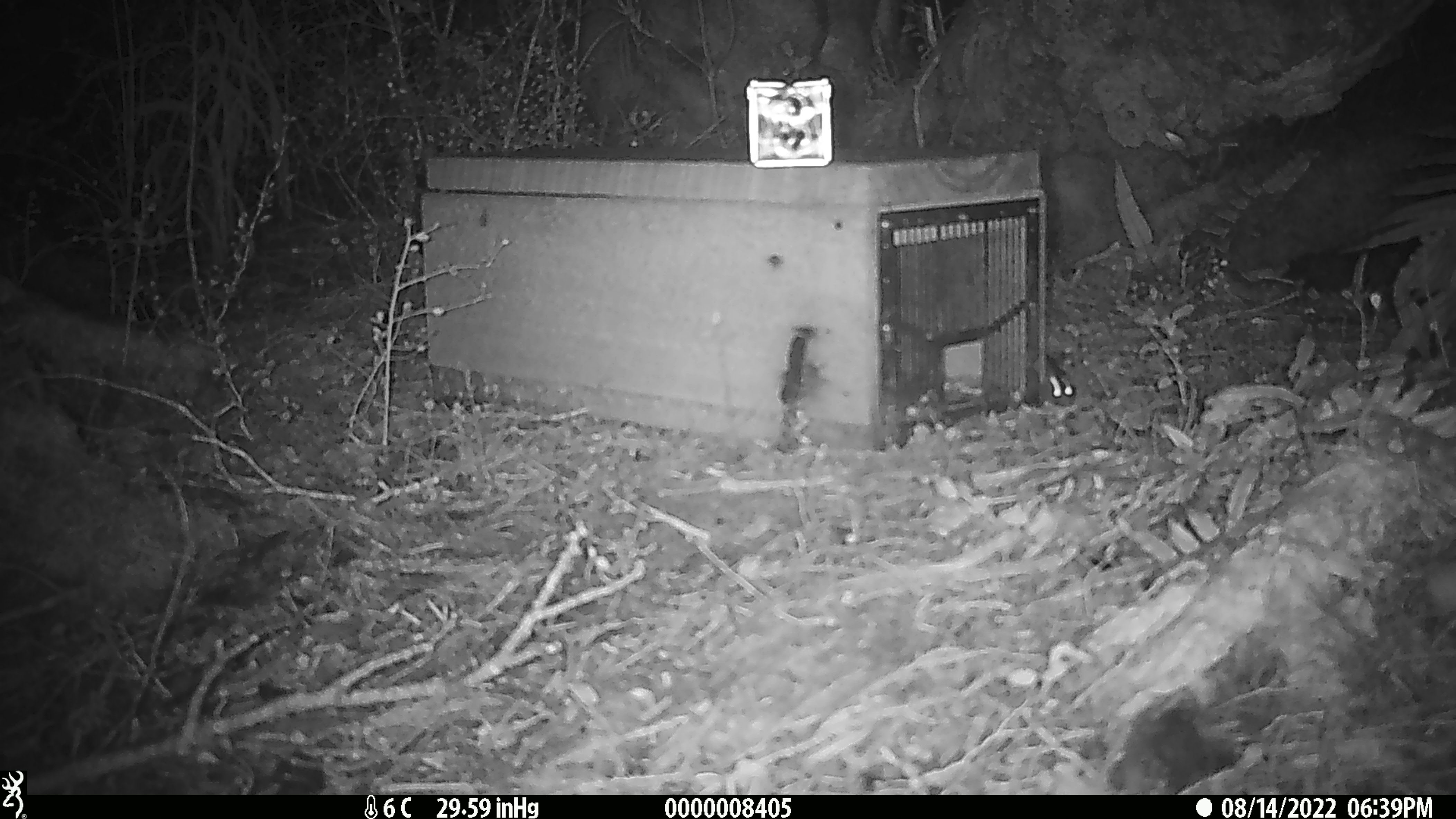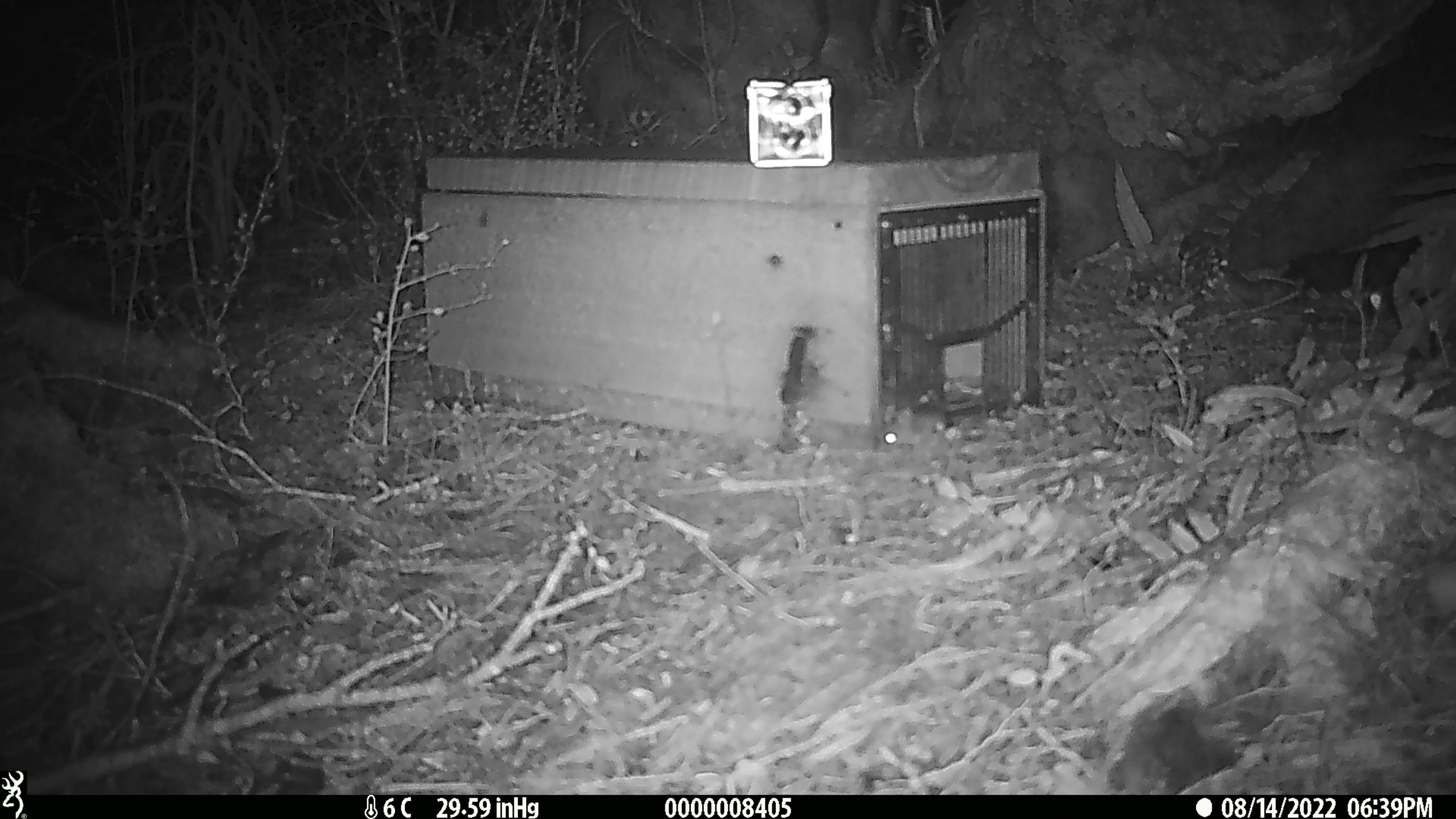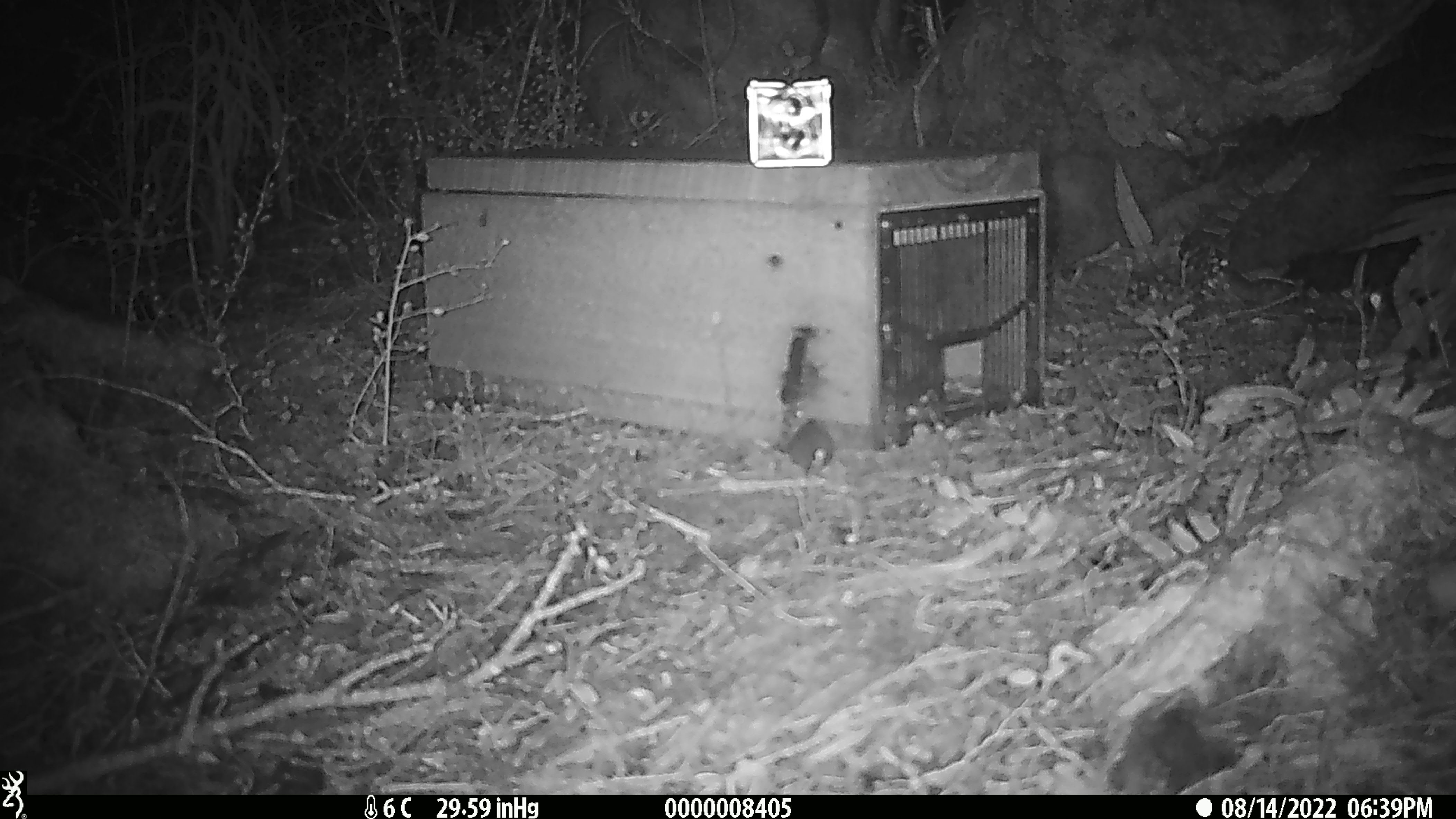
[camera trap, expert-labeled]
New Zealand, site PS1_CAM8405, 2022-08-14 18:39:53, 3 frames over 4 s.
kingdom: Animalia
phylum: Chordata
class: Mammalia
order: Rodentia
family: Muridae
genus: Mus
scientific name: Mus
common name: mouse